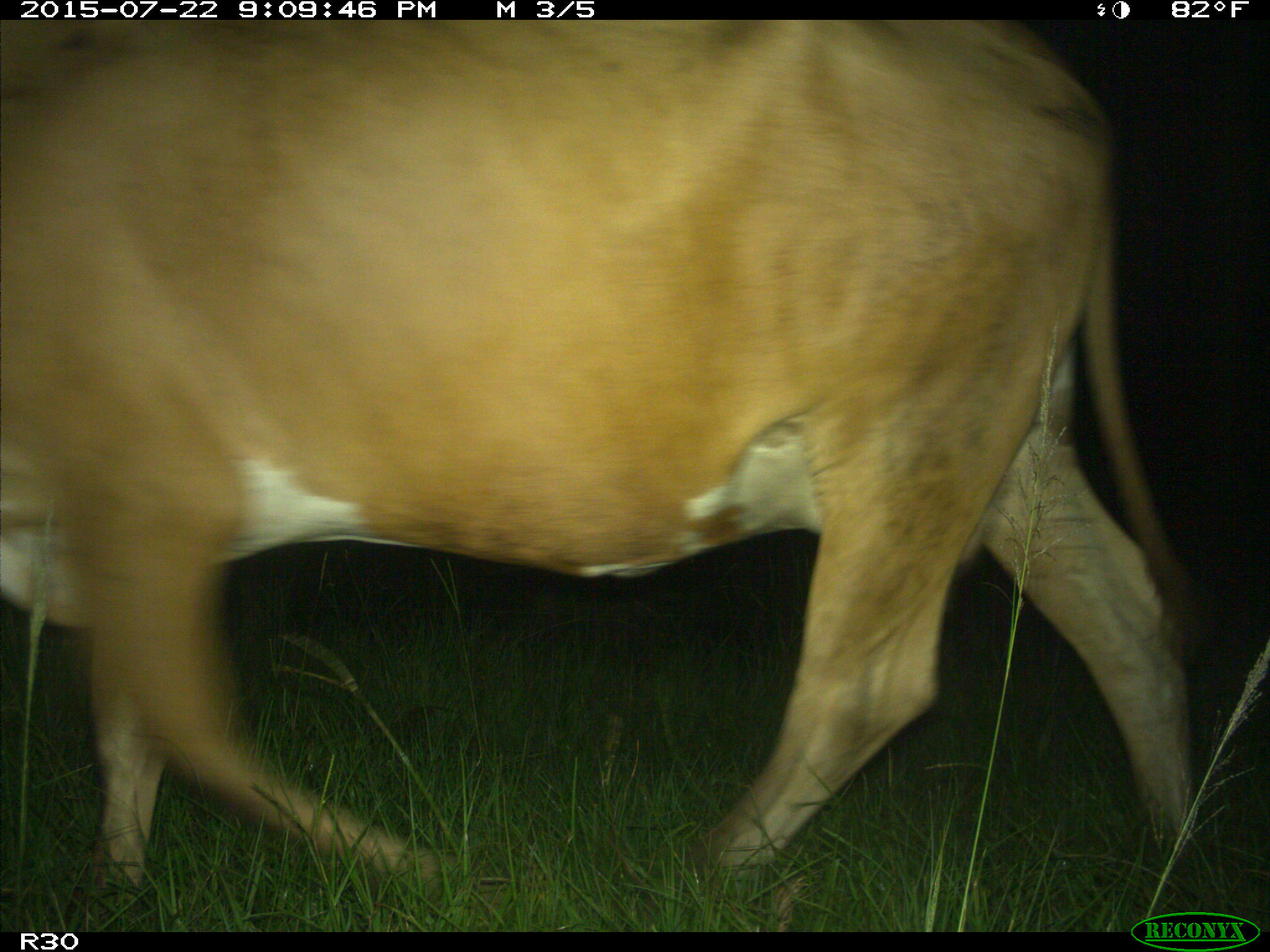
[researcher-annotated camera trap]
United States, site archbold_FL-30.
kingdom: Animalia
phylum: Chordata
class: Mammalia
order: Artiodactyla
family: Bovidae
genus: Bos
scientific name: Bos taurus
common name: domestic cow